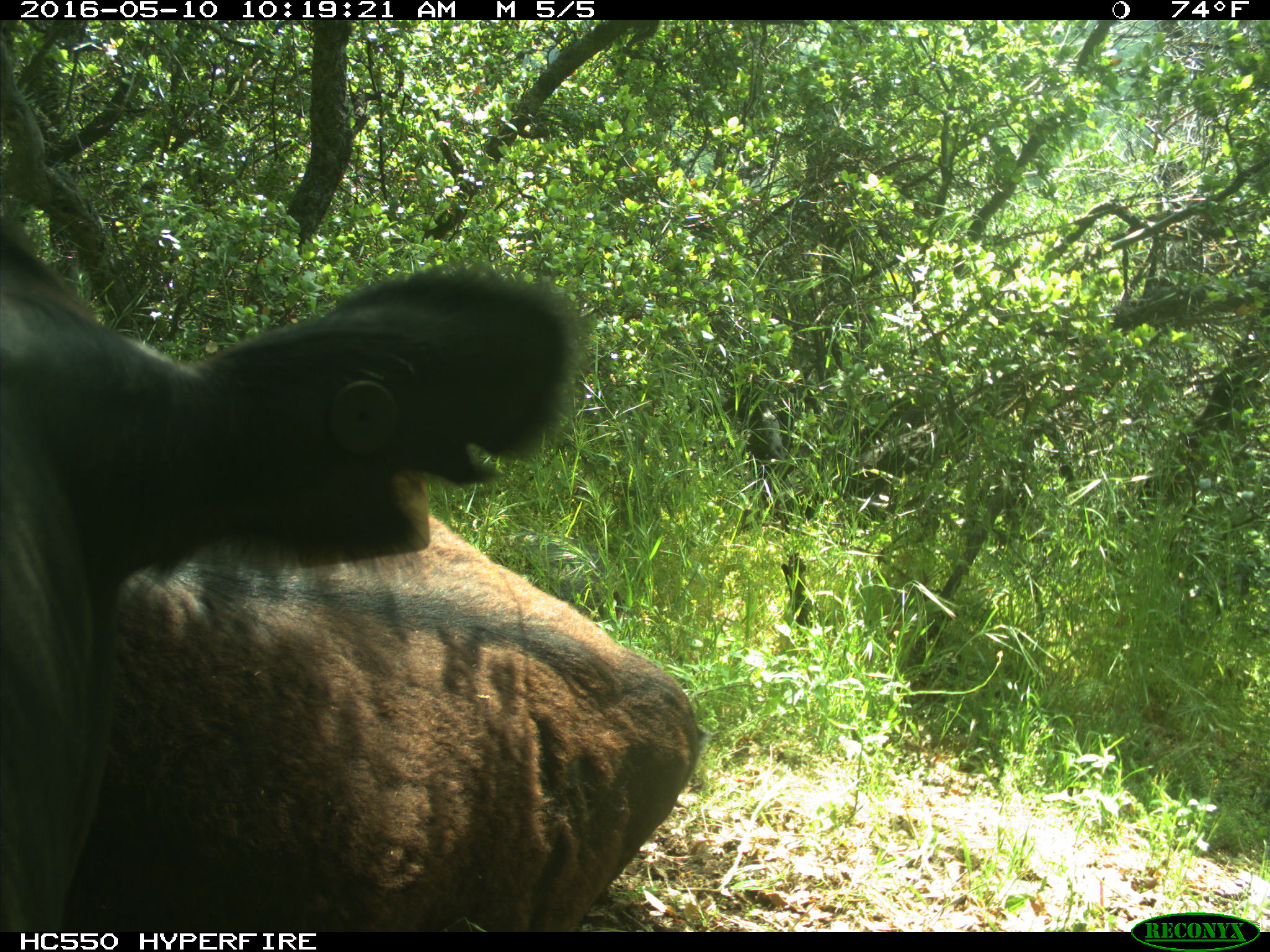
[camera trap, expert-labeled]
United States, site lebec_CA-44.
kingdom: Animalia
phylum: Chordata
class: Mammalia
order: Artiodactyla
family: Bovidae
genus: Bos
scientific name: Bos taurus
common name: domestic cow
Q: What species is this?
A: Bos taurus (domestic cow).